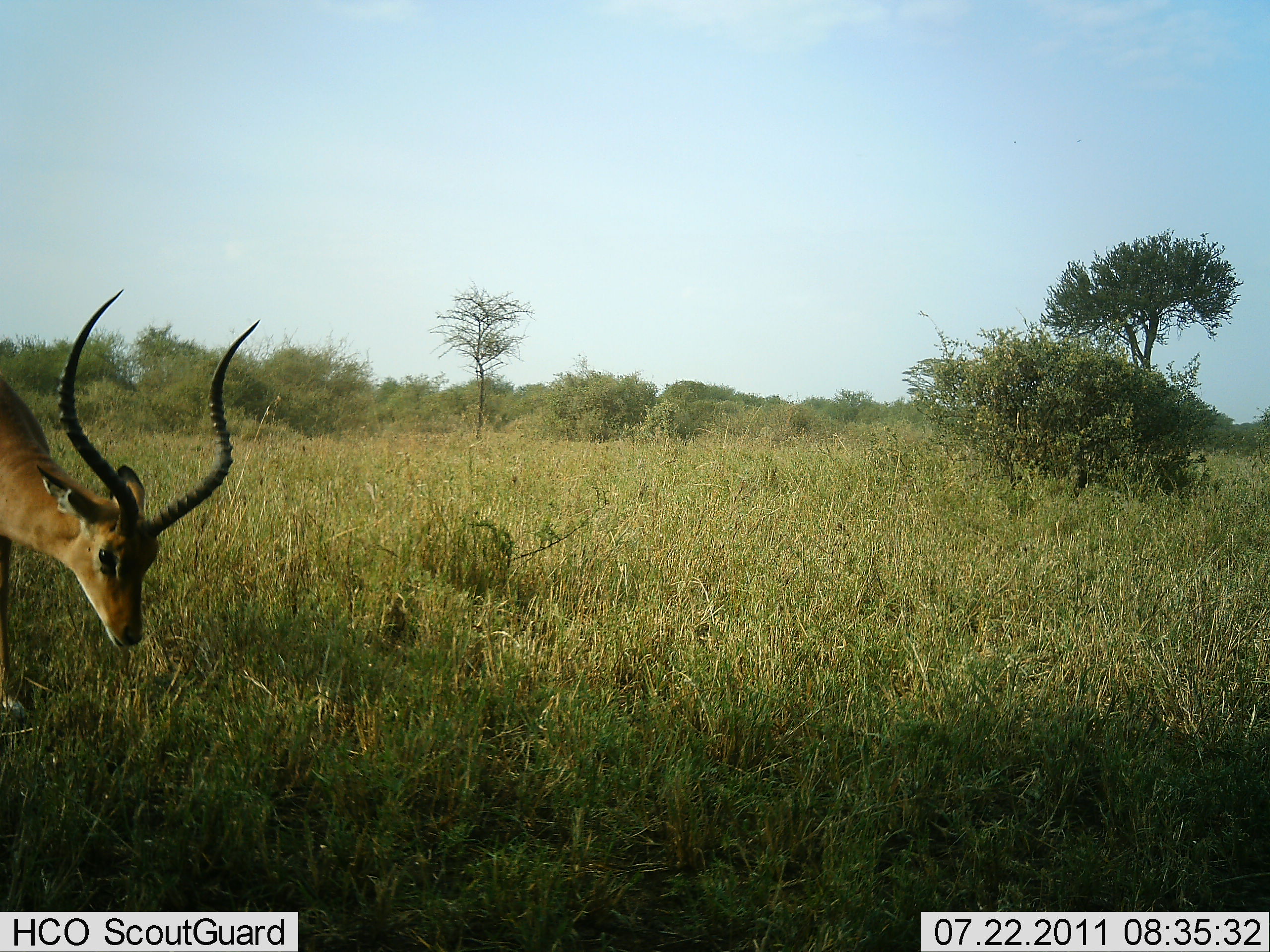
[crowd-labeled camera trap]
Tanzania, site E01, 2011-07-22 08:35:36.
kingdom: Animalia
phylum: Chordata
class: Mammalia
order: Artiodactyla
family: Bovidae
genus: Aepyceros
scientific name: Aepyceros melampus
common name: impala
Impala (Aepyceros melampus), count 1. Behavior (volunteer vote fractions): standing 40%, resting 0%, moving 10%, interacting 0%. Young present (vote fraction): 0%. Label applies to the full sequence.